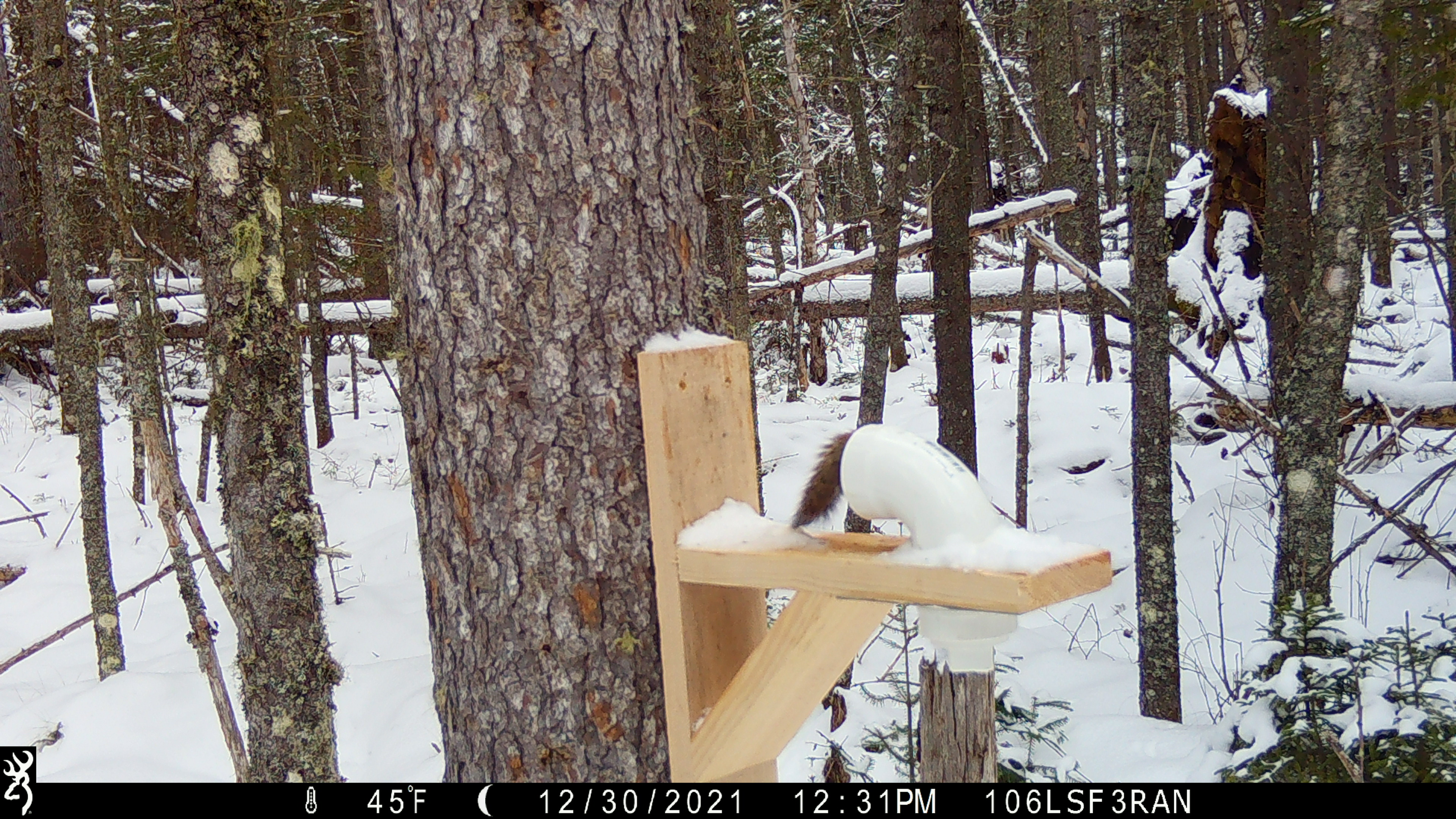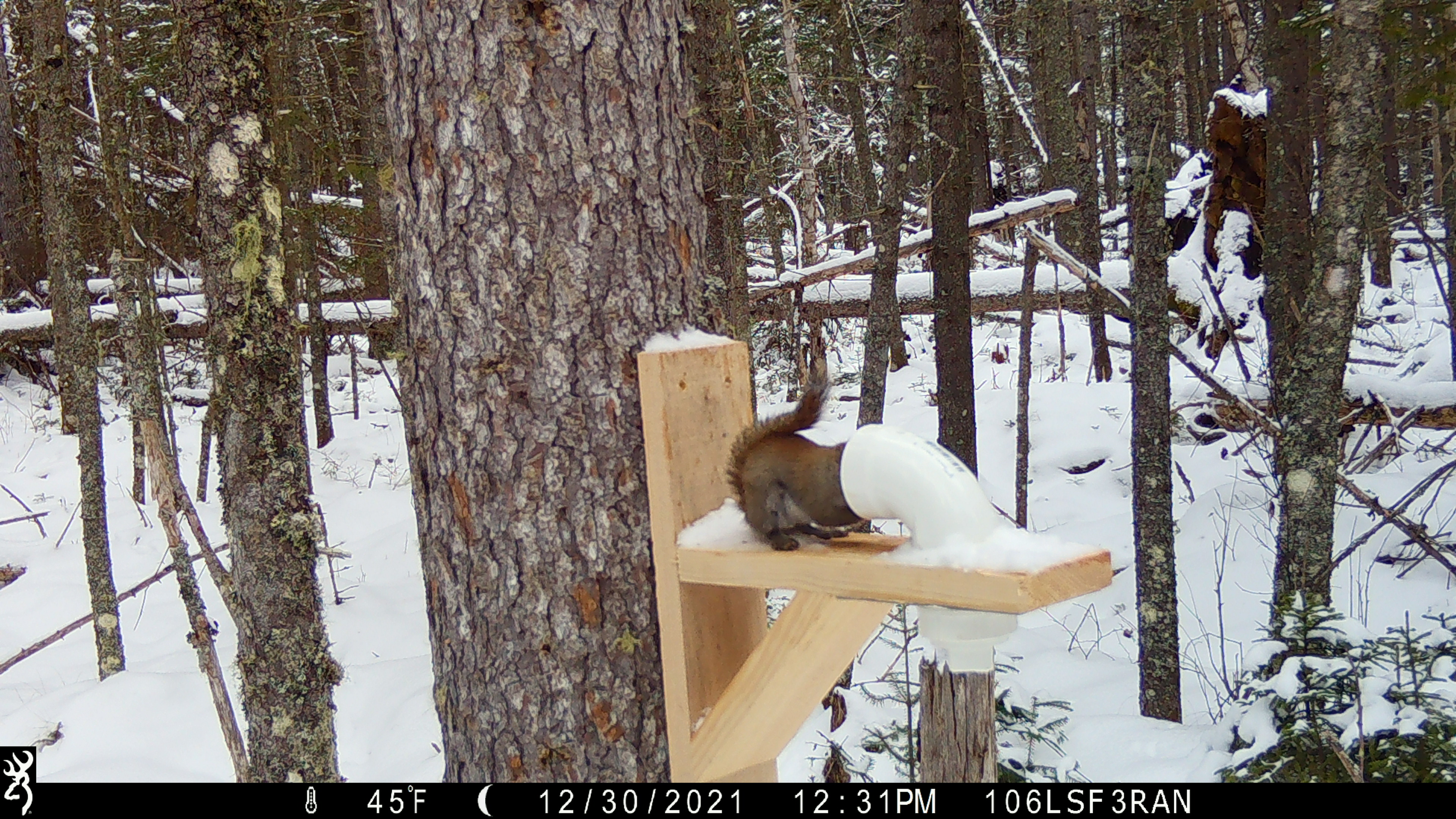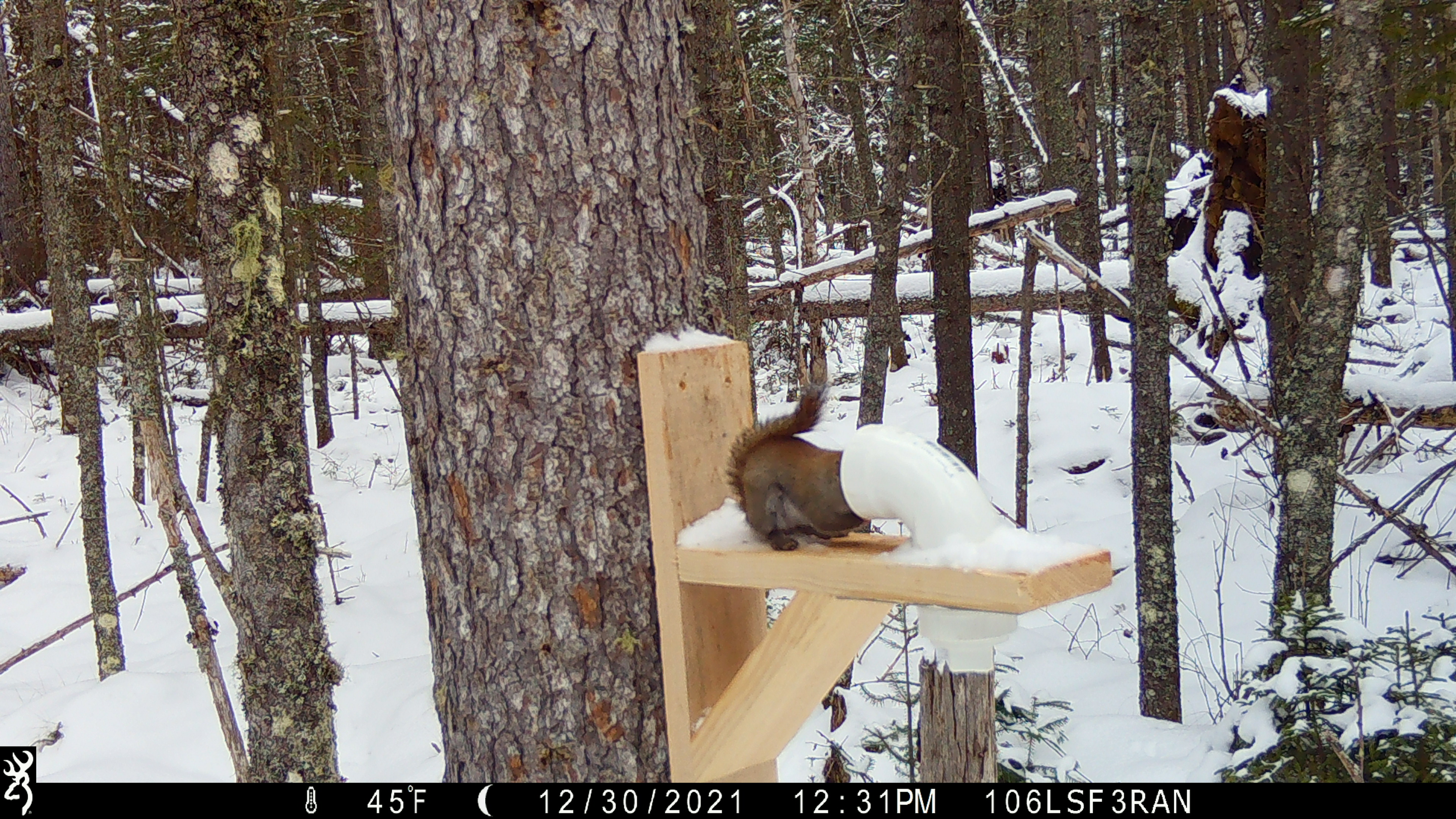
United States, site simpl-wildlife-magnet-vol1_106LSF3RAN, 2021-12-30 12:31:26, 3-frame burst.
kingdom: Animalia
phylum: Chordata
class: Mammalia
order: Rodentia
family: Sciuridae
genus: Tamiasciurus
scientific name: Tamiasciurus hudsonicus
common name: red squirrel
Red squirrel (Tamiasciurus hudsonicus).